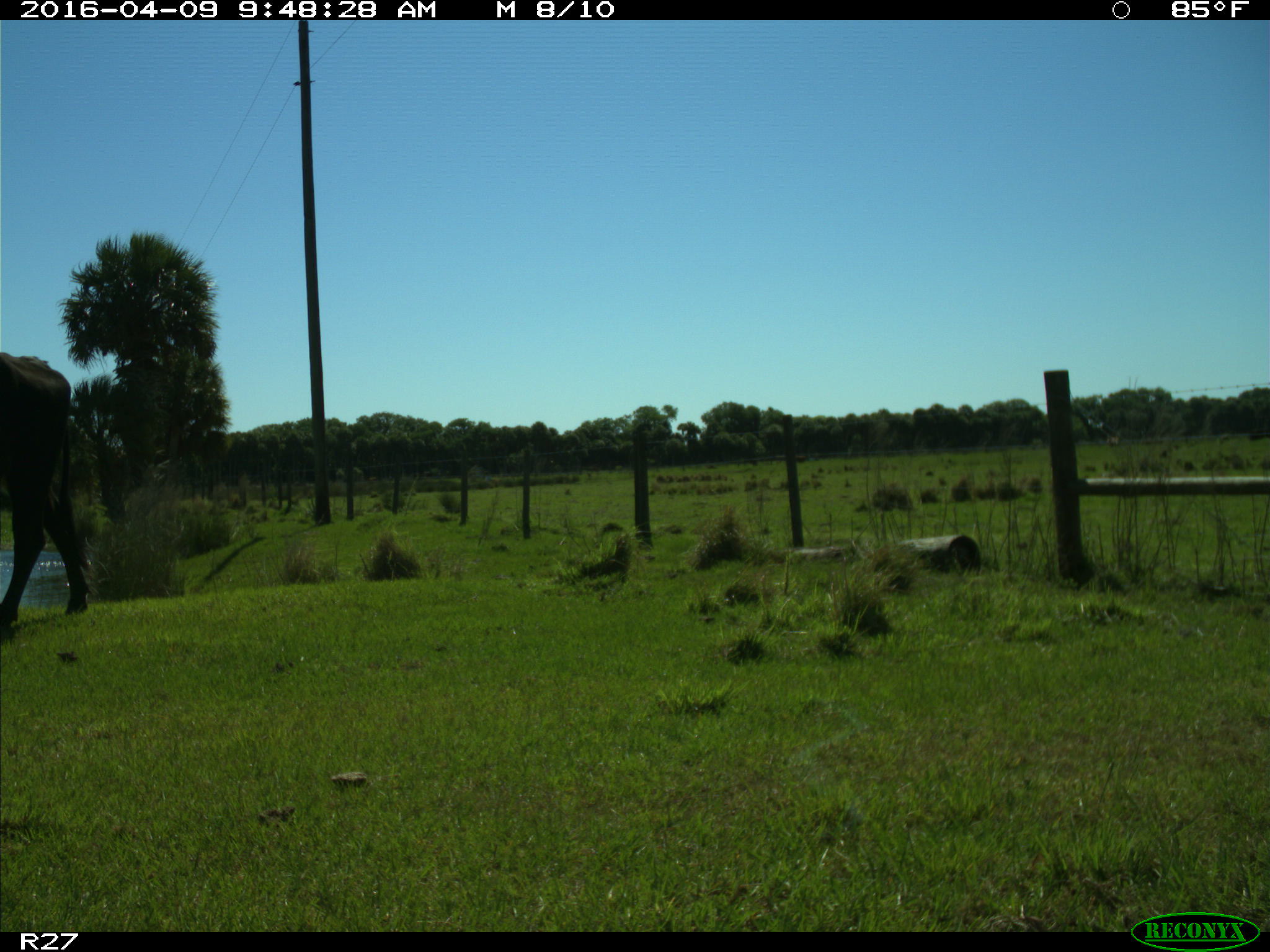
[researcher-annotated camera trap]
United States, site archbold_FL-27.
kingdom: Animalia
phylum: Chordata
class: Mammalia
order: Artiodactyla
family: Bovidae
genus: Bos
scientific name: Bos taurus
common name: domestic cow